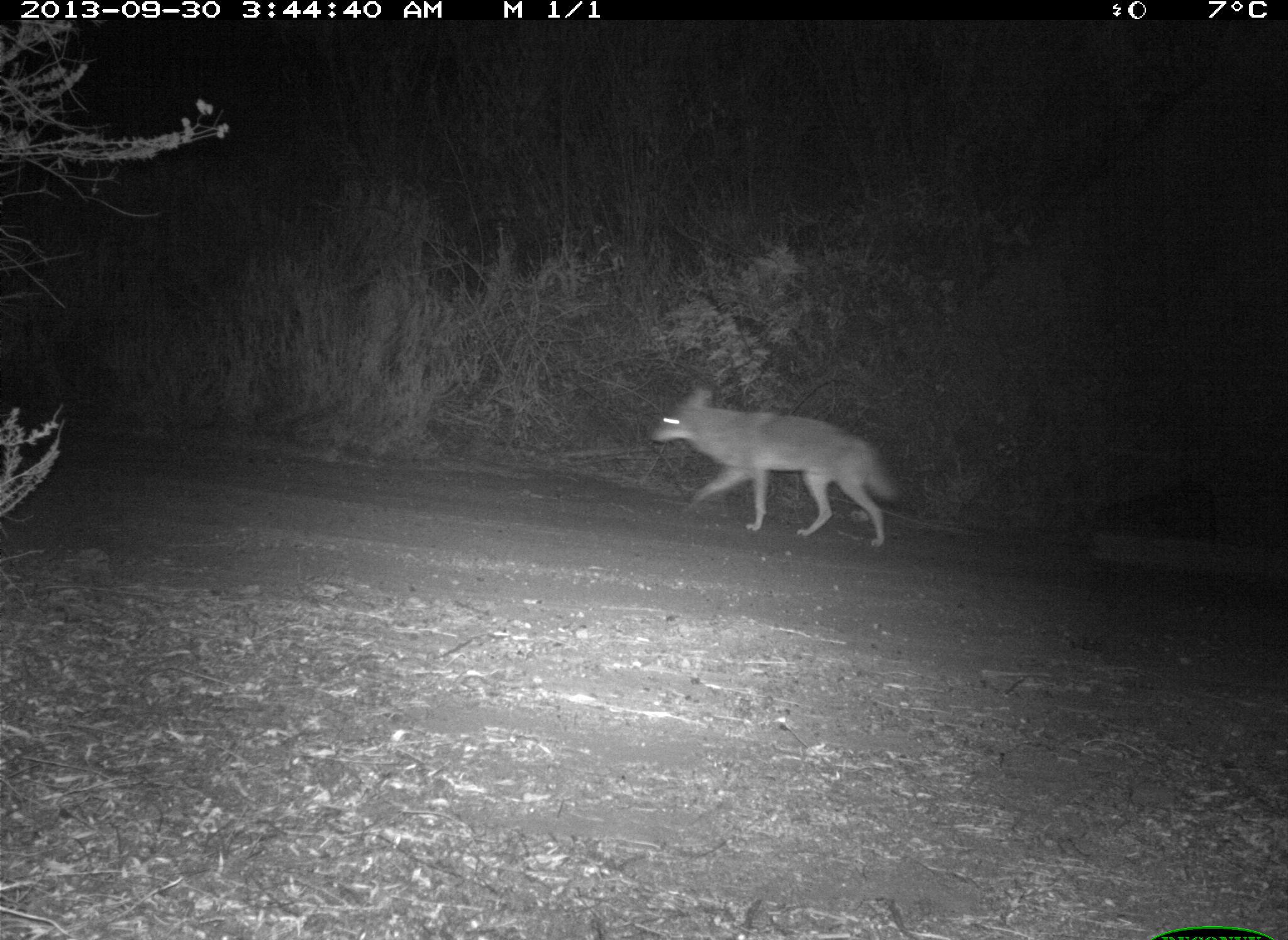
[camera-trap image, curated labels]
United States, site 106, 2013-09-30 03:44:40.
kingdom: Animalia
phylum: Chordata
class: Mammalia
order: Carnivora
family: Canidae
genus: Canis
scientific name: Canis latrans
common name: coyote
Coyote (Canis latrans).